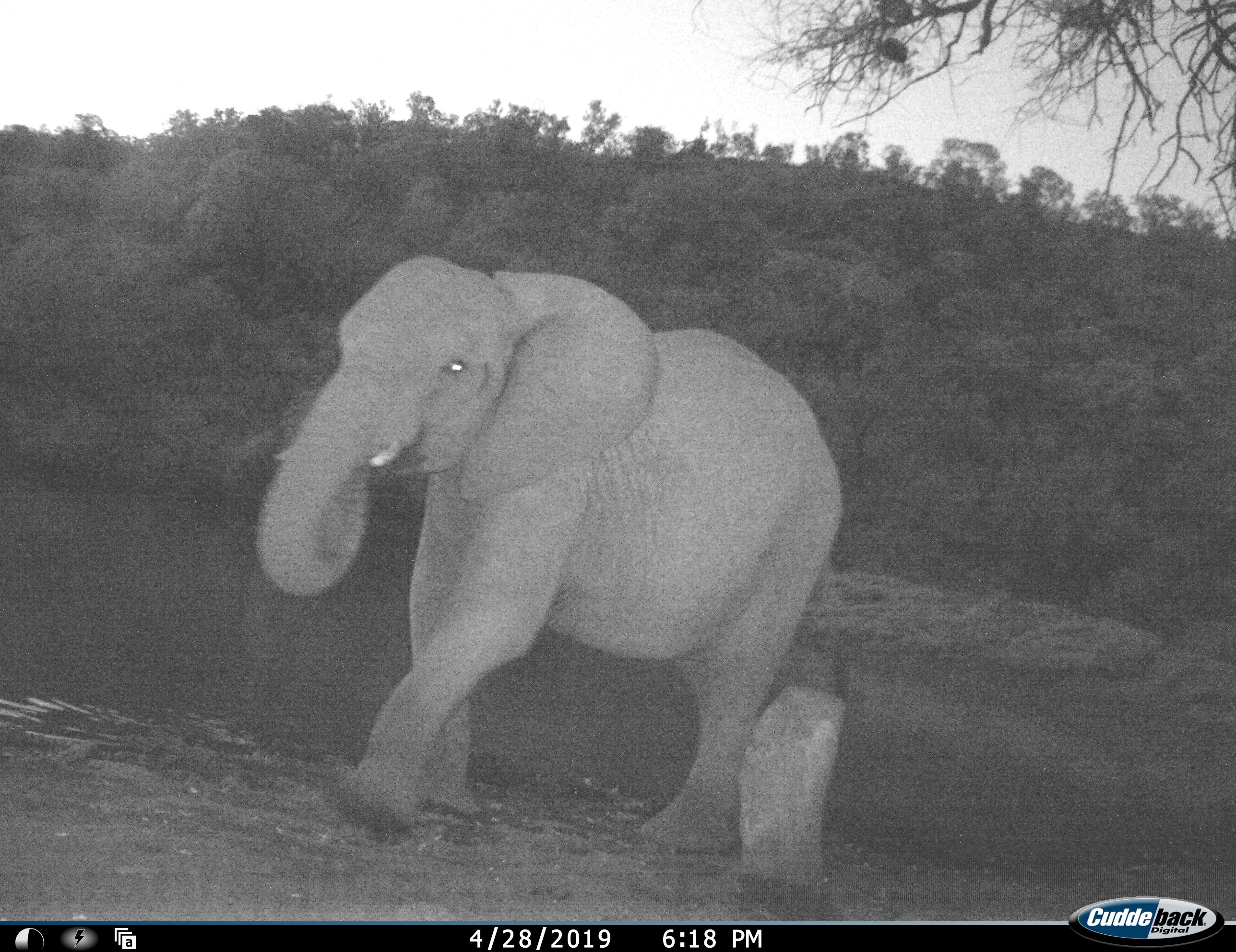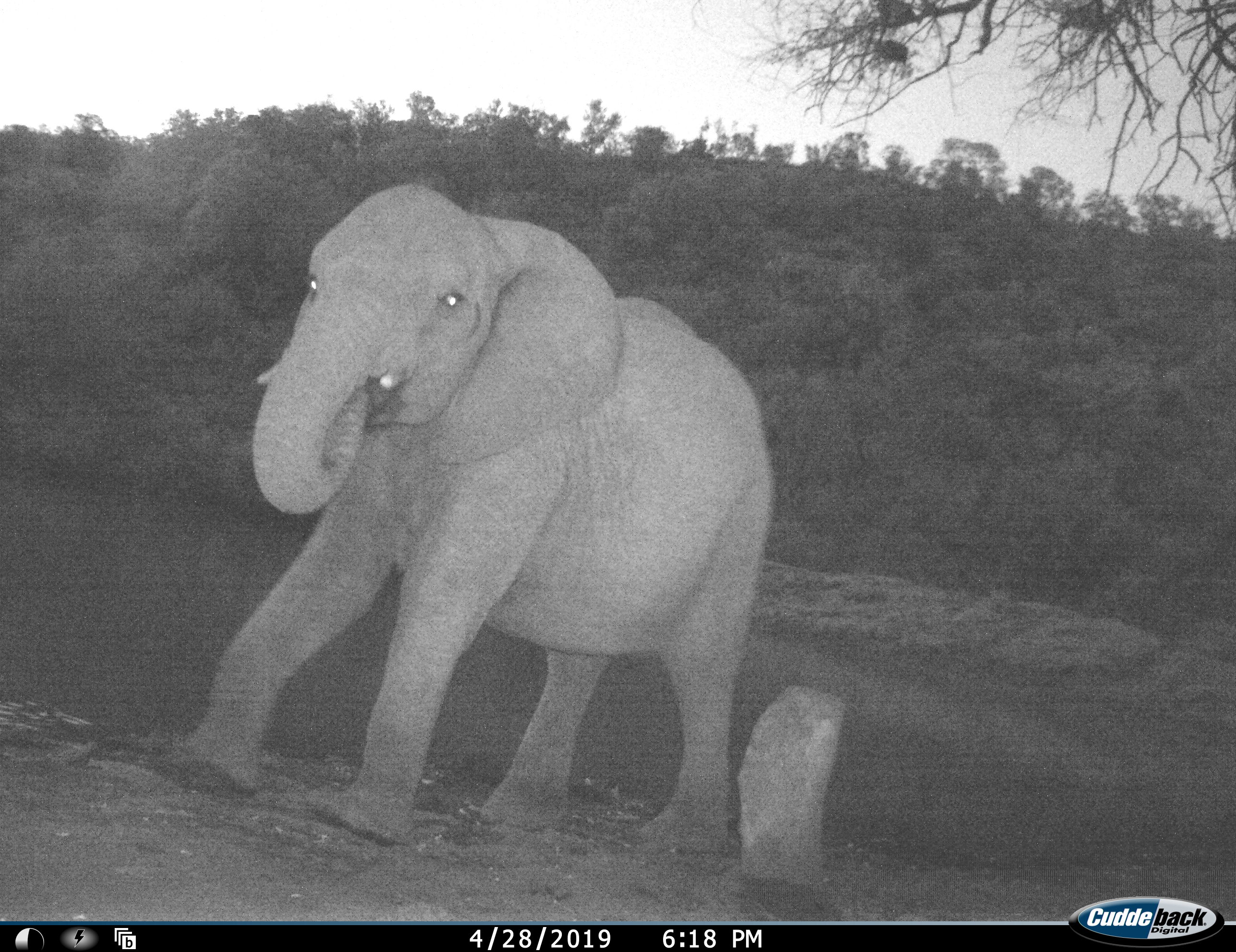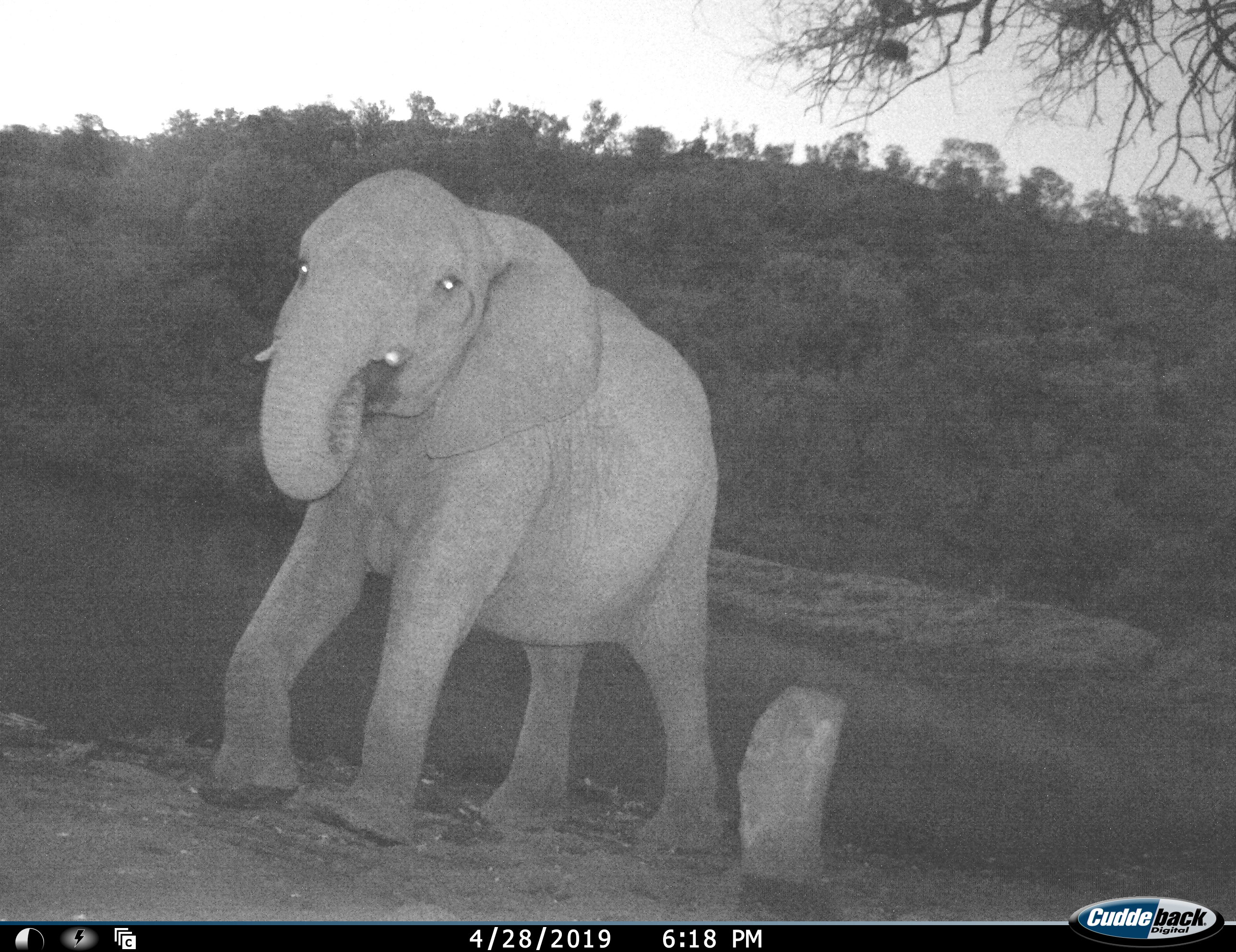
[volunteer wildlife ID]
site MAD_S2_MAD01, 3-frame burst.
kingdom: Animalia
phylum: Chordata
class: Mammalia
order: Proboscidea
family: Elephantidae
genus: Loxodonta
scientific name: Loxodonta africana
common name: african bush elephant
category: elephant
Elephant (african bush elephant) (Loxodonta africana), count 1. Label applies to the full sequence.